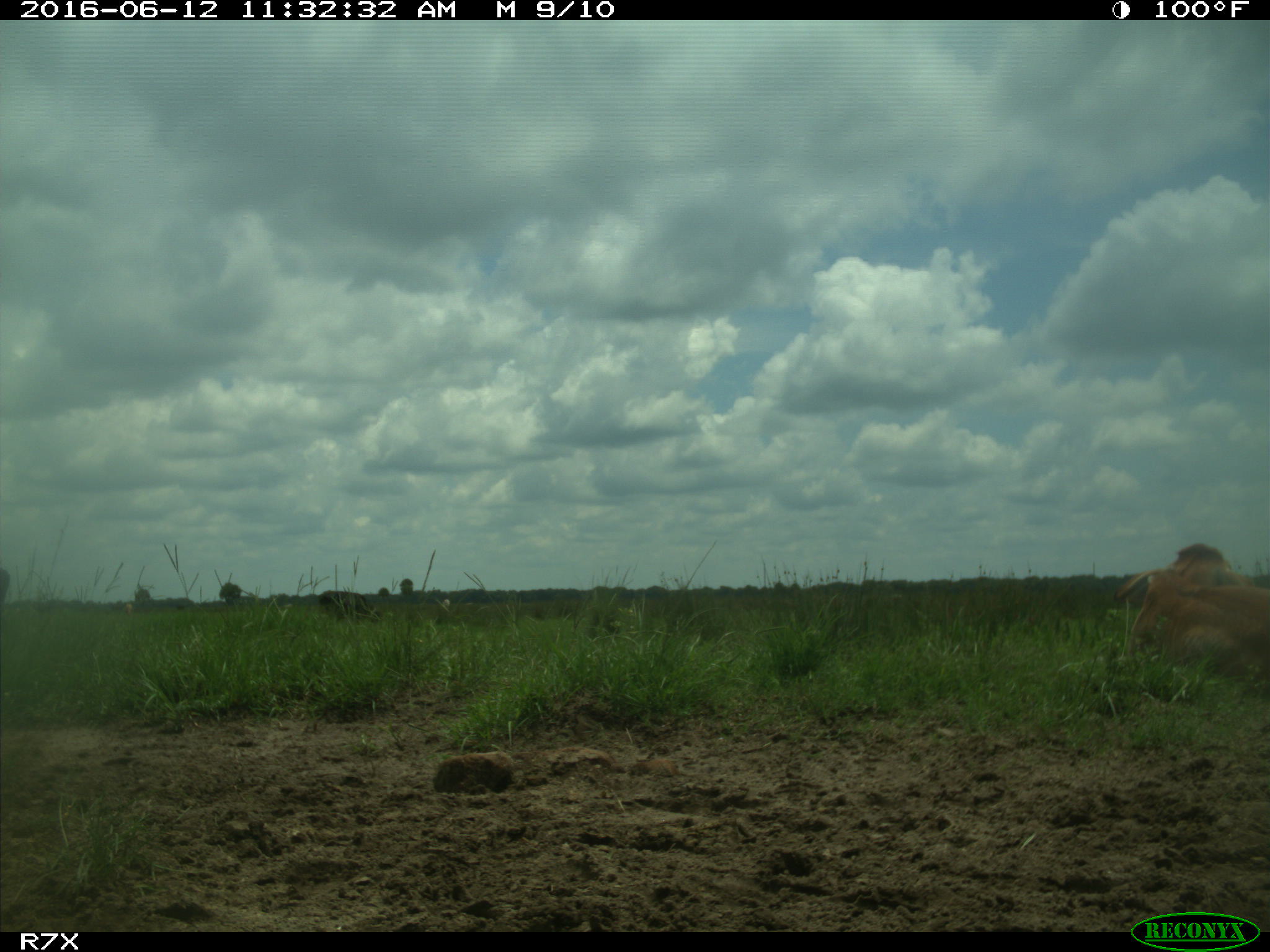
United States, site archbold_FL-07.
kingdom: Animalia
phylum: Chordata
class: Mammalia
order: Artiodactyla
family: Bovidae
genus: Bos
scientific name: Bos taurus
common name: domestic cow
Bos taurus (domestic cow).